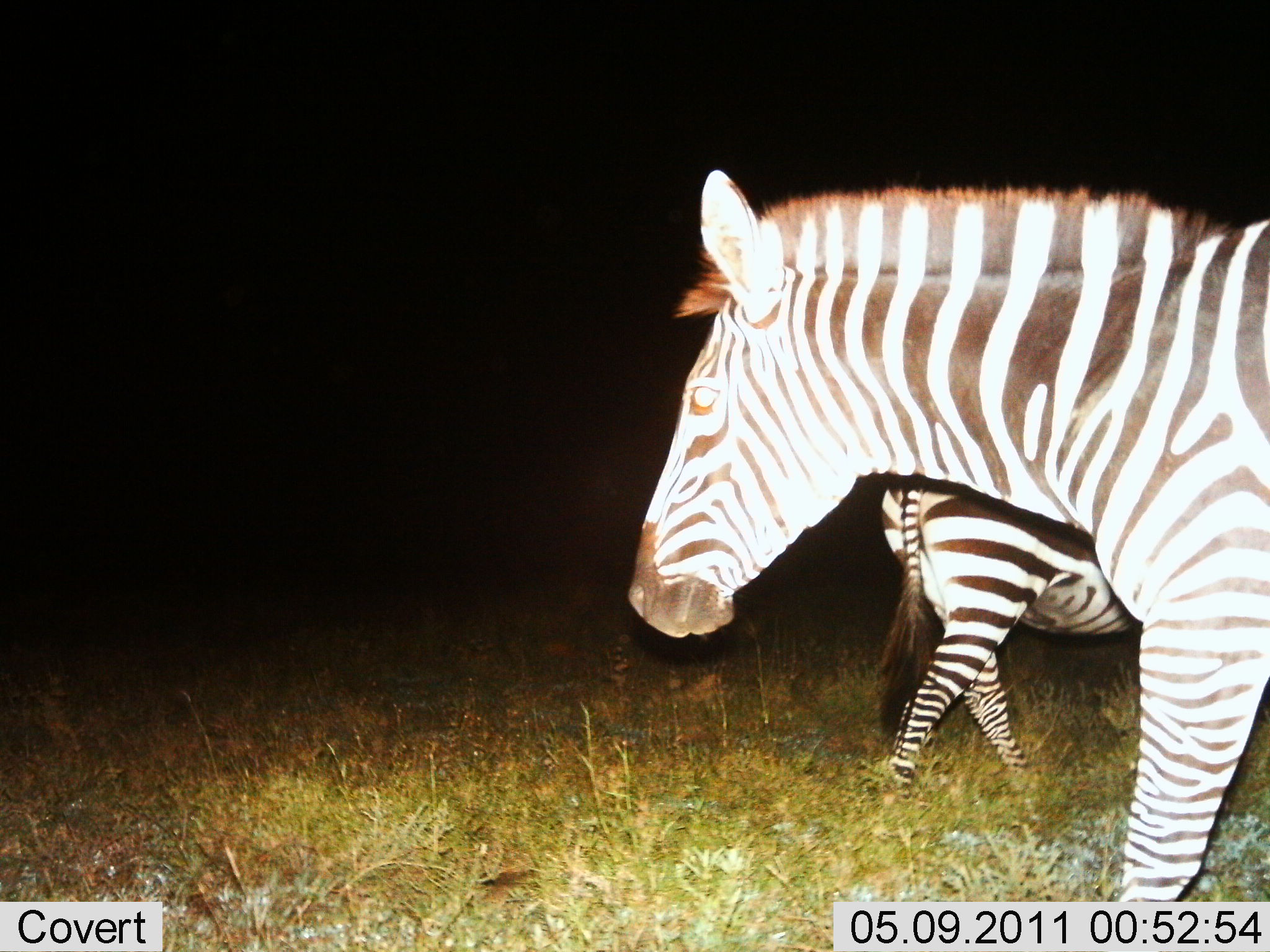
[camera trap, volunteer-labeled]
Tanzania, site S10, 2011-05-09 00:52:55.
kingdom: Animalia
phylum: Chordata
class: Mammalia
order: Perissodactyla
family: Equidae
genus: Equus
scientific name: Equus quagga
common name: plains zebra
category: zebra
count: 2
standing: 53%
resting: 0%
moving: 73%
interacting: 0%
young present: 7%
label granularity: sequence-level